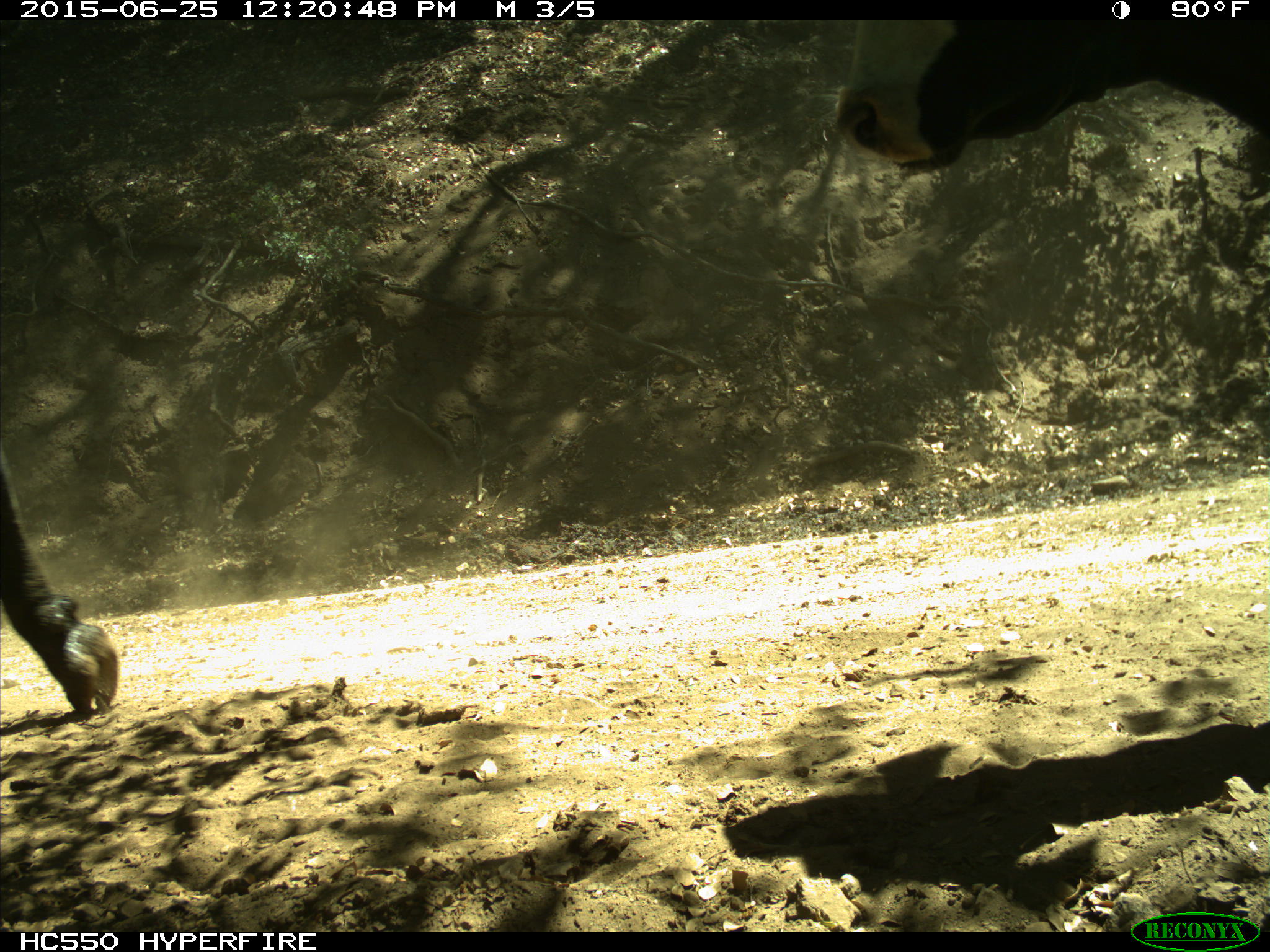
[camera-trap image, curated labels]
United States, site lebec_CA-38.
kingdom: Animalia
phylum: Chordata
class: Mammalia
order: Artiodactyla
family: Bovidae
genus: Bos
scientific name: Bos taurus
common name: domestic cow